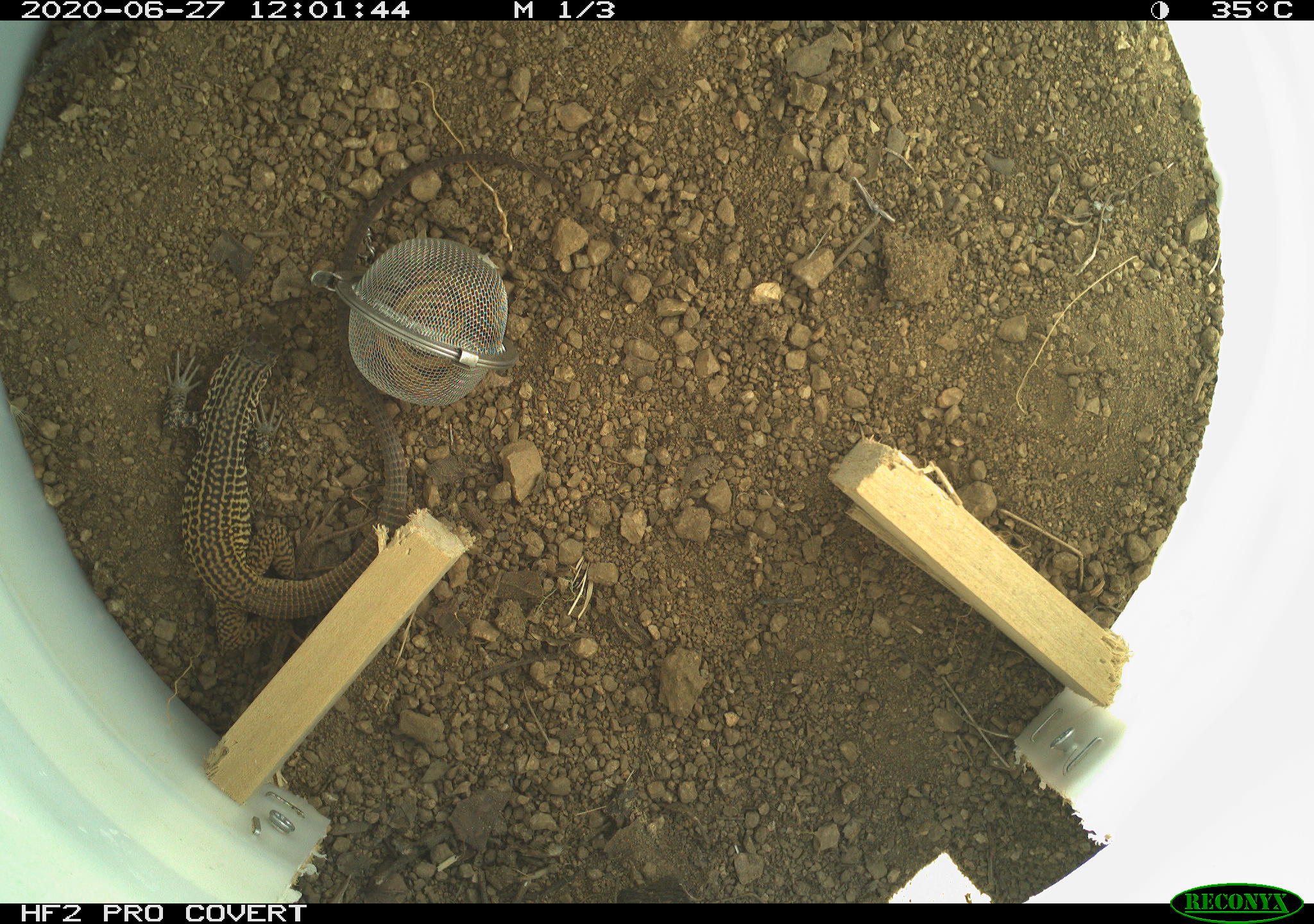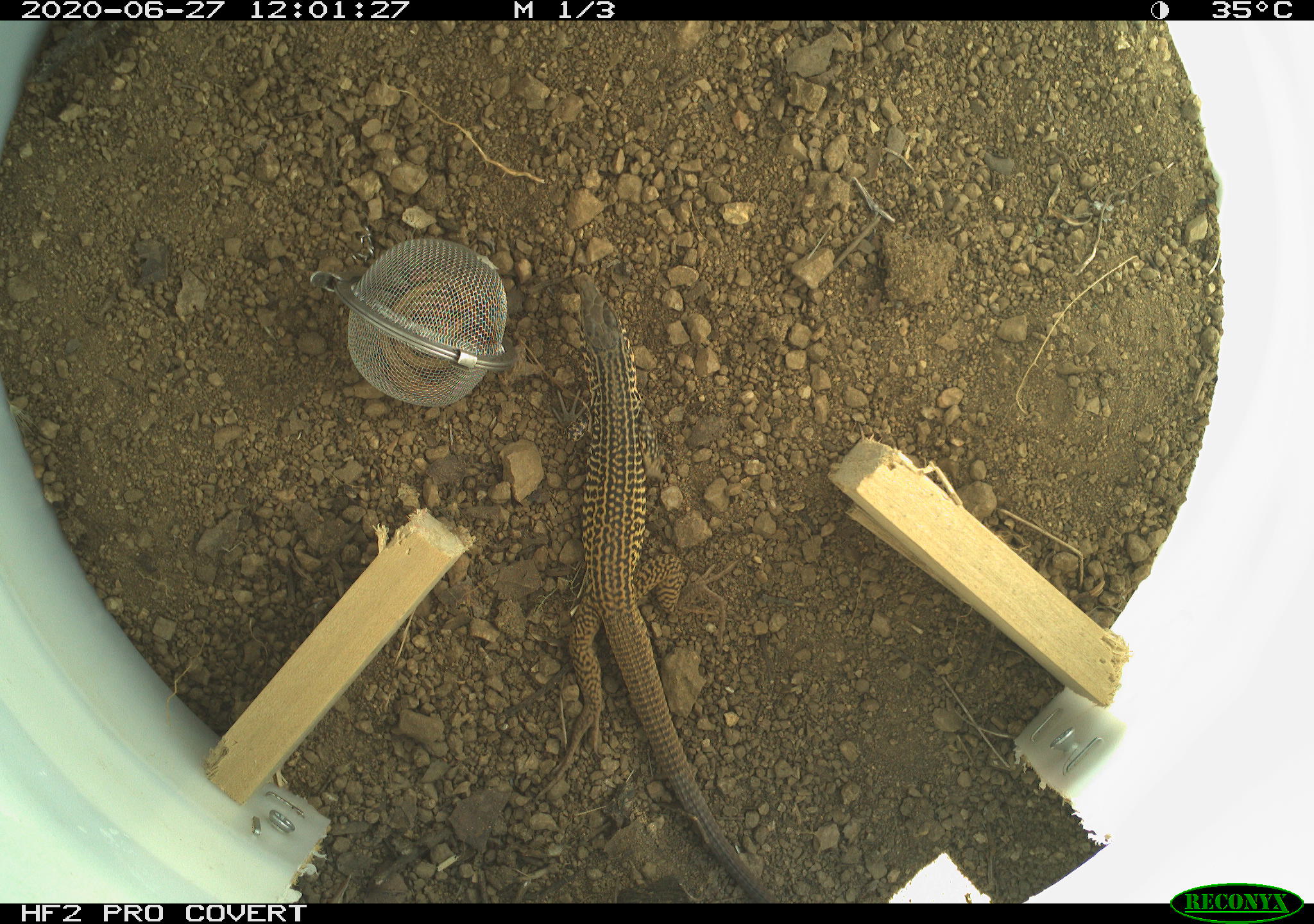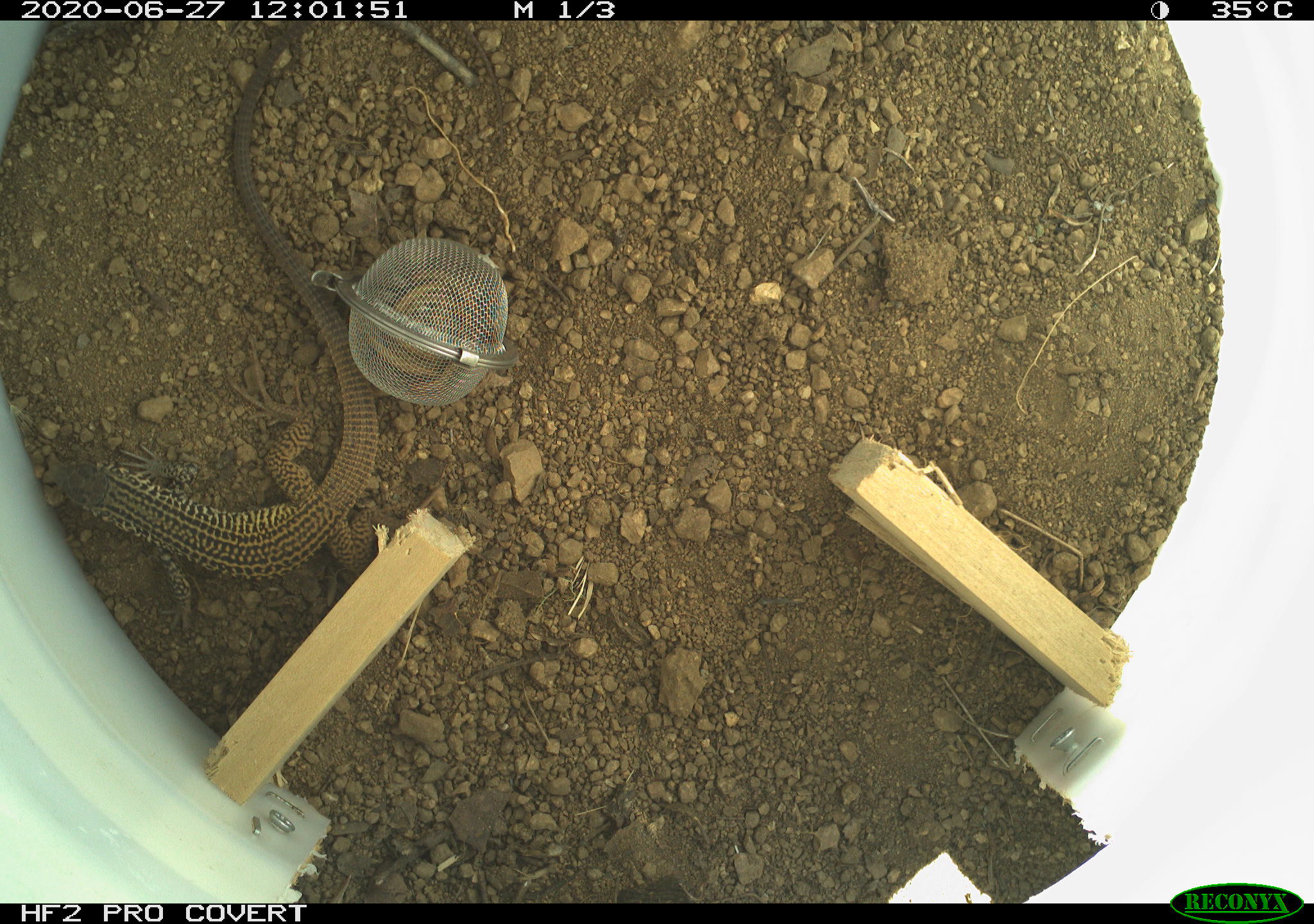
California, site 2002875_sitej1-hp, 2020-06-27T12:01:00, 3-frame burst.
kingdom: Animalia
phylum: Chordata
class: Reptilia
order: Squamata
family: Teiidae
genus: Aspidoscelis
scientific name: Aspidoscelis tigris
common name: western whiptail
Western whiptail (Aspidoscelis tigris).